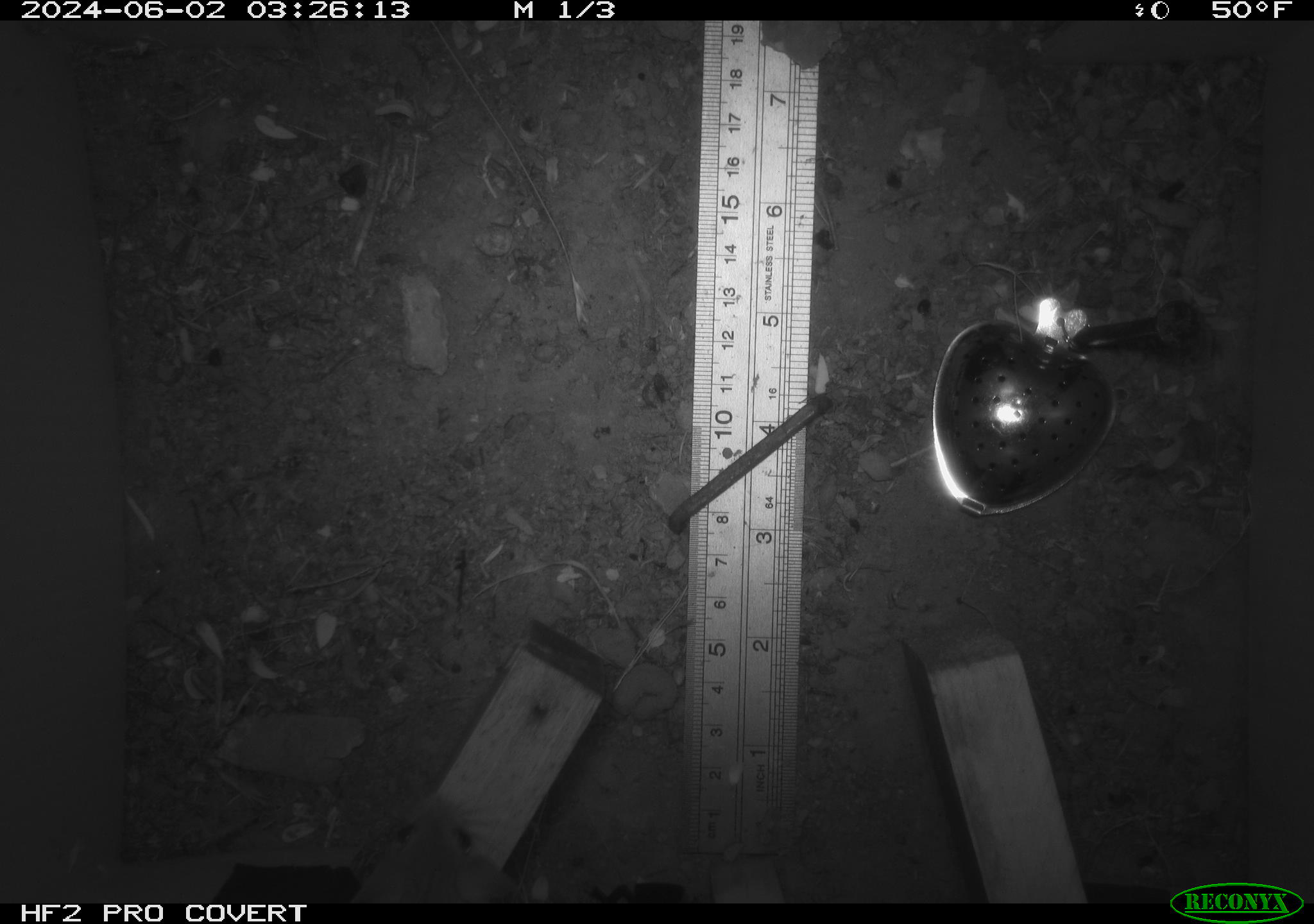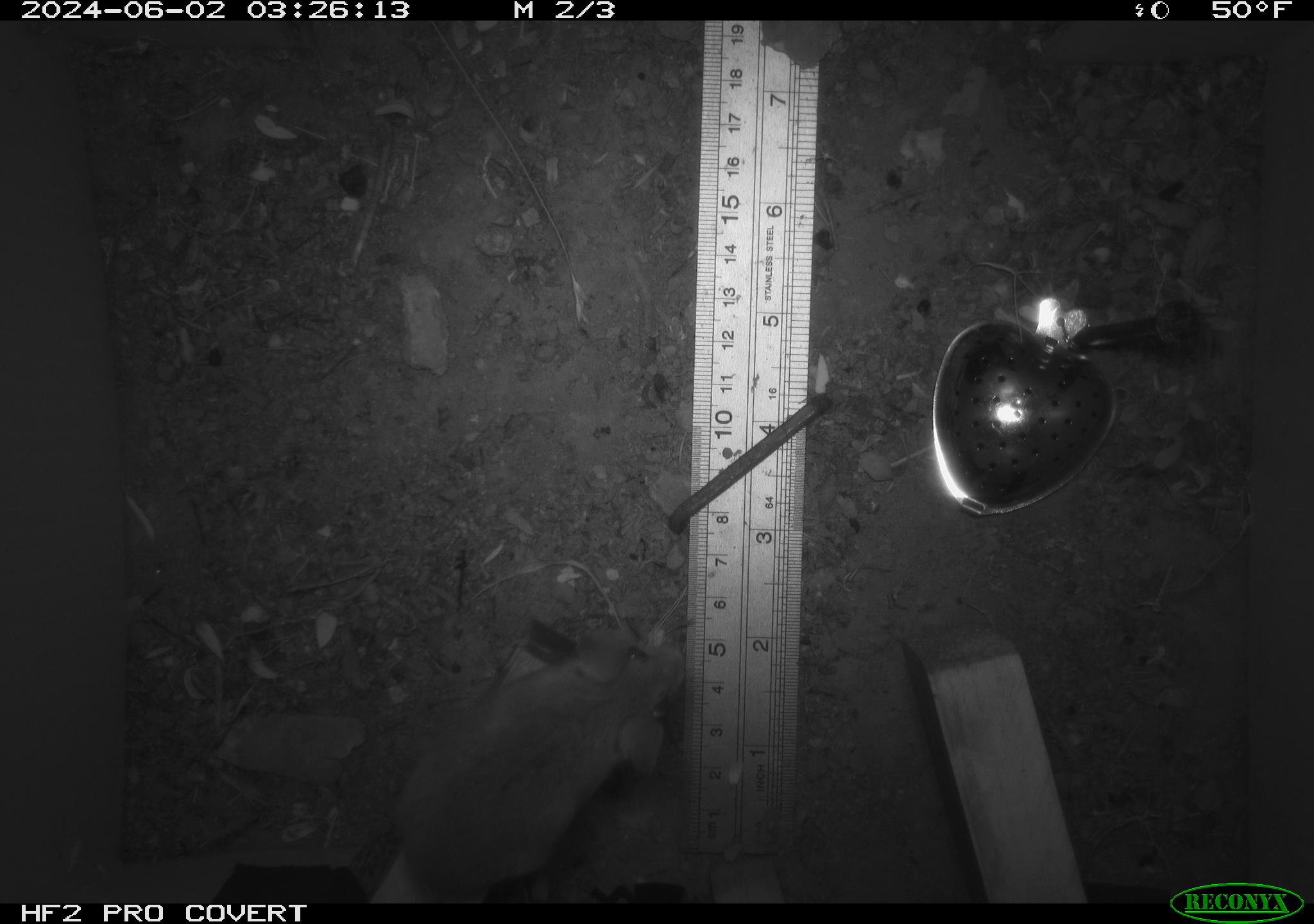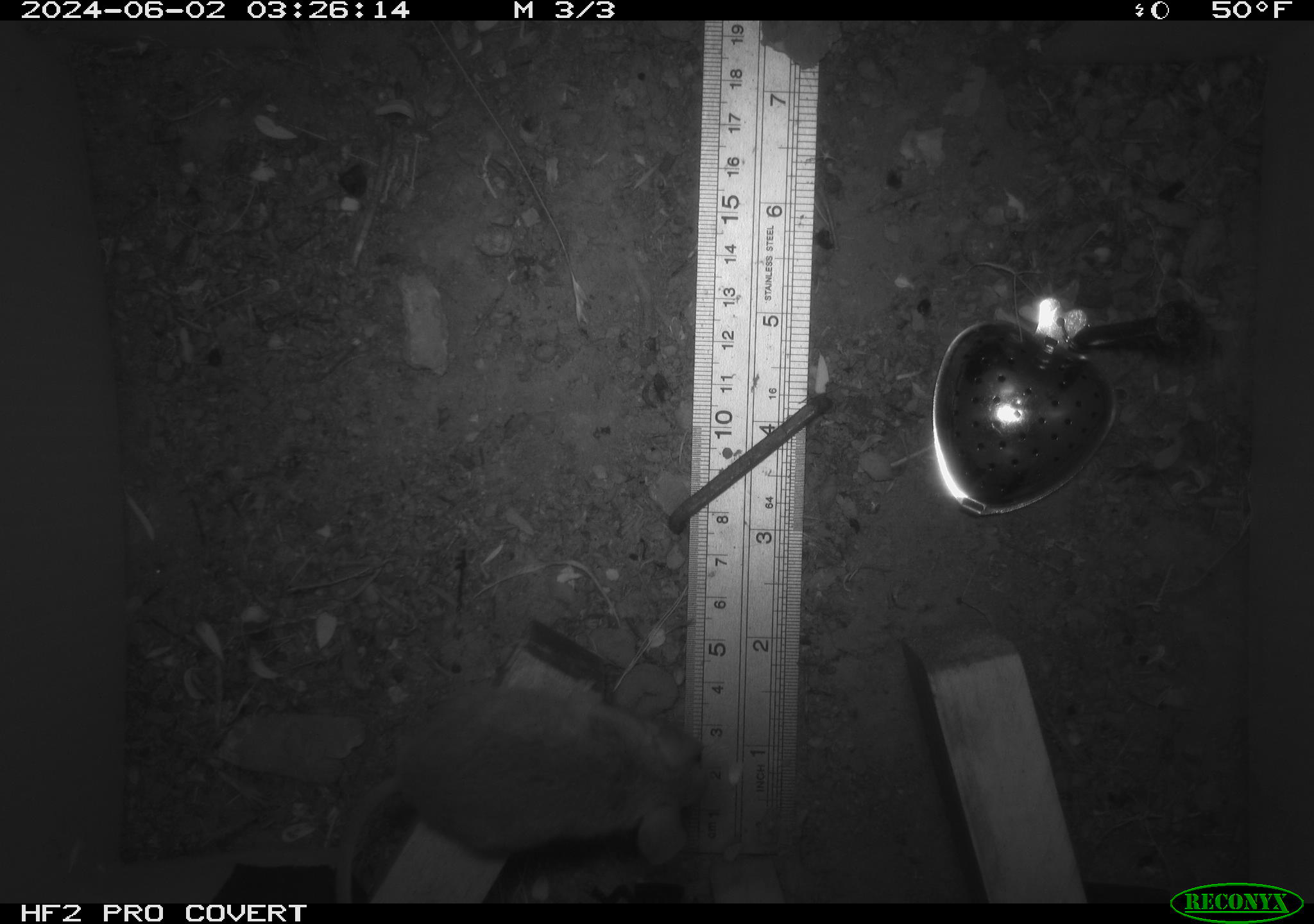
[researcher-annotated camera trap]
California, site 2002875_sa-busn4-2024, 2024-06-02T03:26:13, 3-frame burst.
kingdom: Animalia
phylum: Chordata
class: Mammalia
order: Rodentia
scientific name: Rodentia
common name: rodent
Rodent (Rodentia).